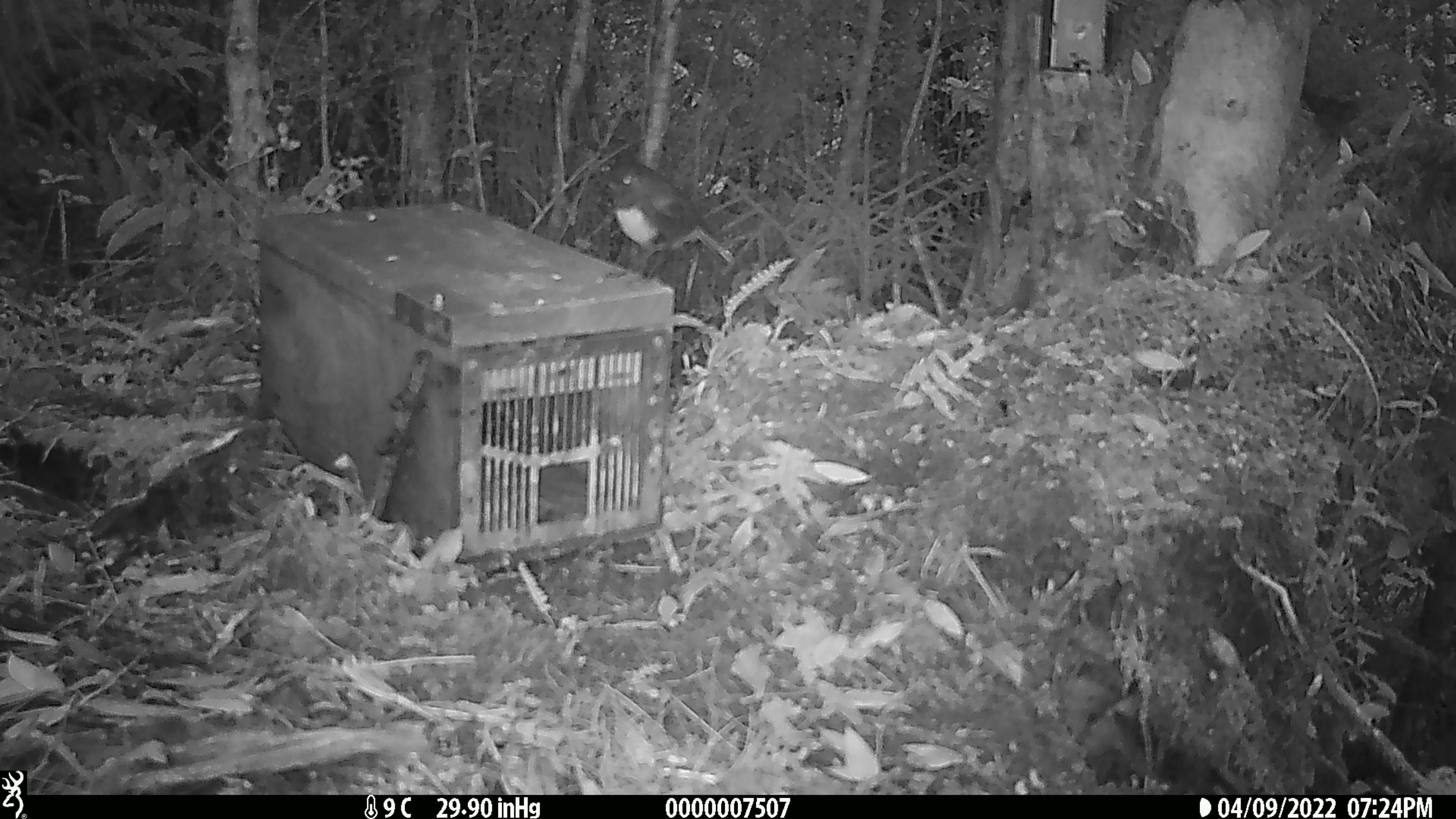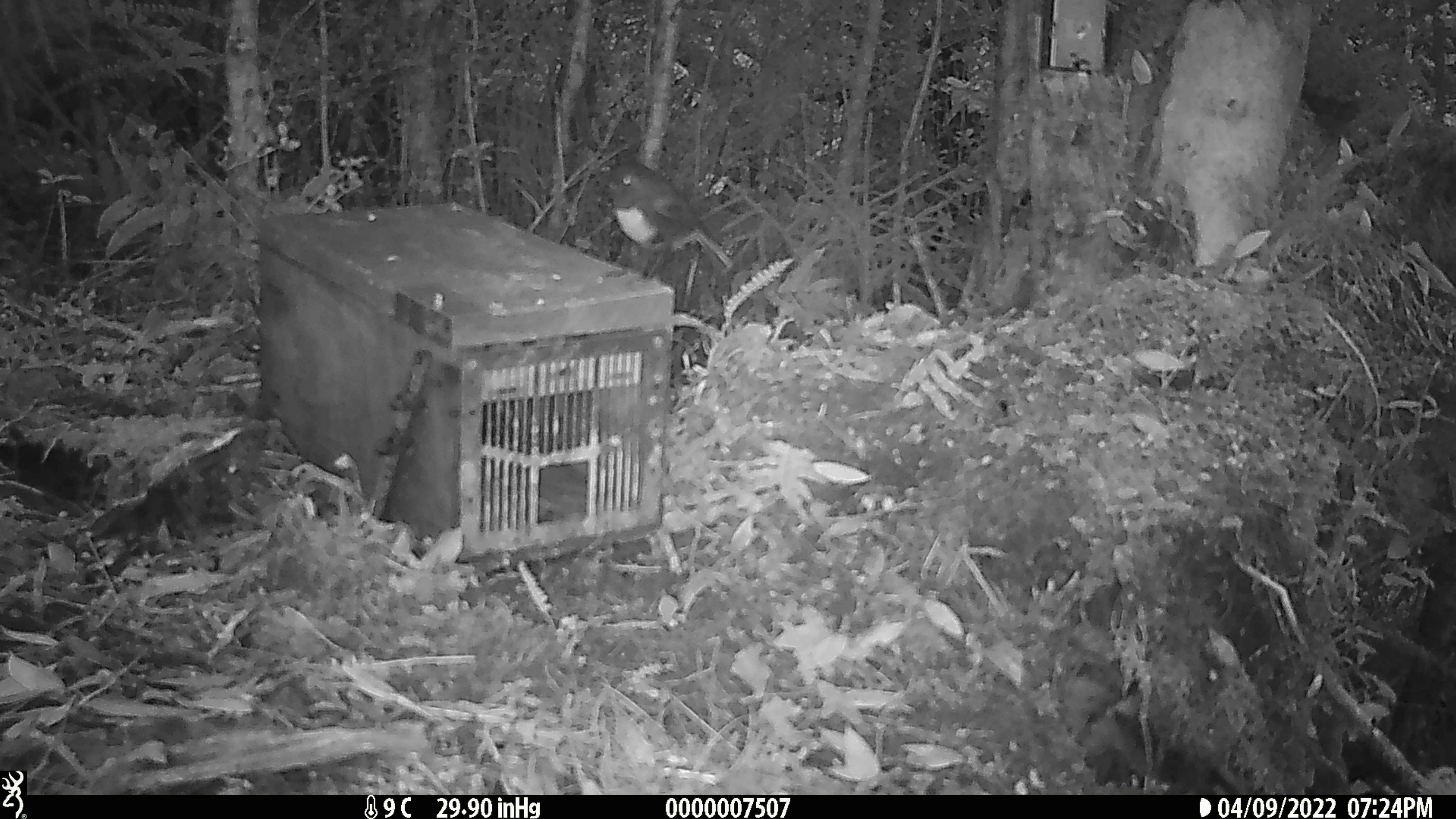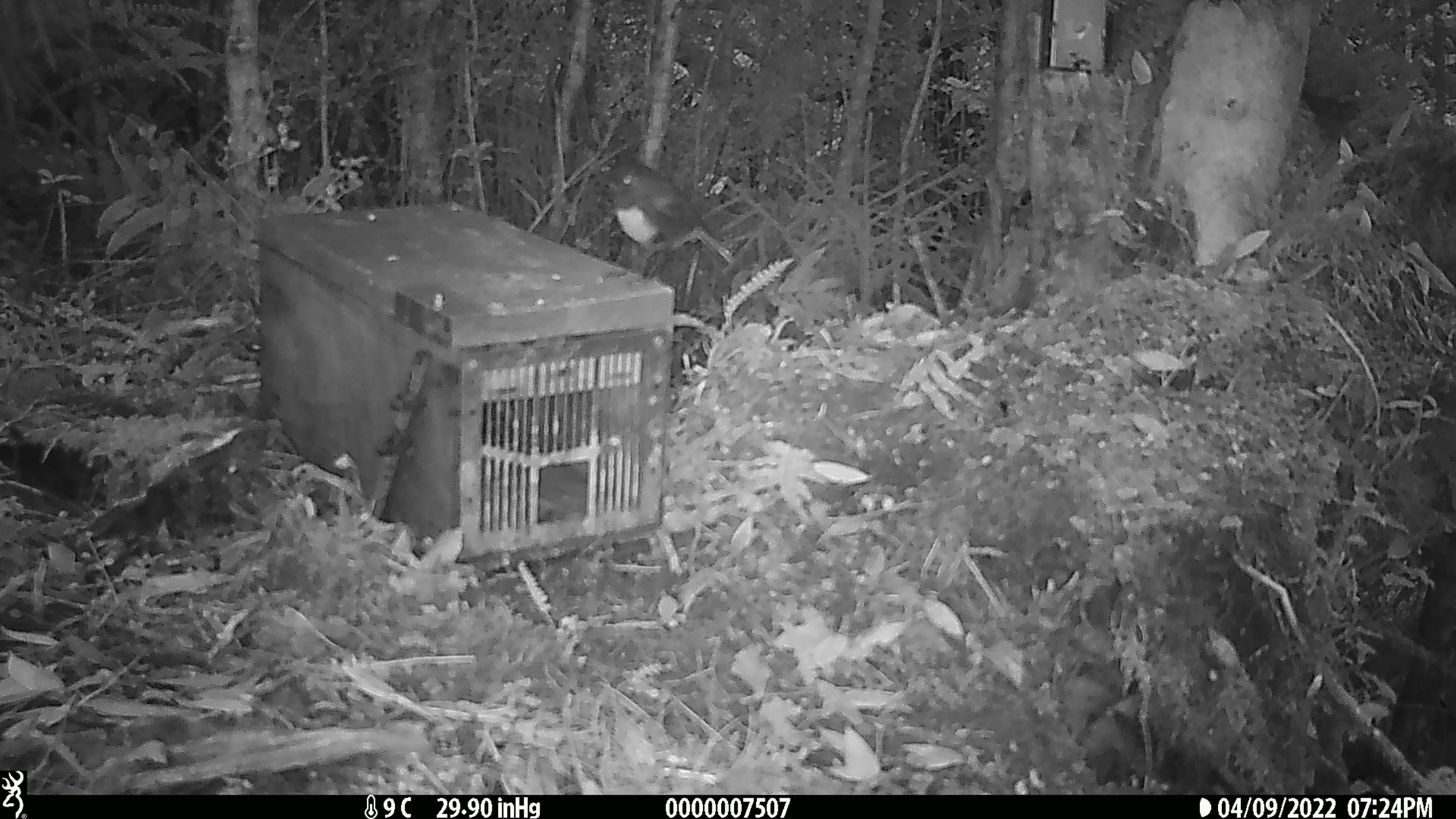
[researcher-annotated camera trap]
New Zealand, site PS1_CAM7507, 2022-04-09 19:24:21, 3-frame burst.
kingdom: Animalia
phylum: Chordata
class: Aves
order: Passeriformes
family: Petroicidae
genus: Petroica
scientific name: Petroica australis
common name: new zealand robin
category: robin